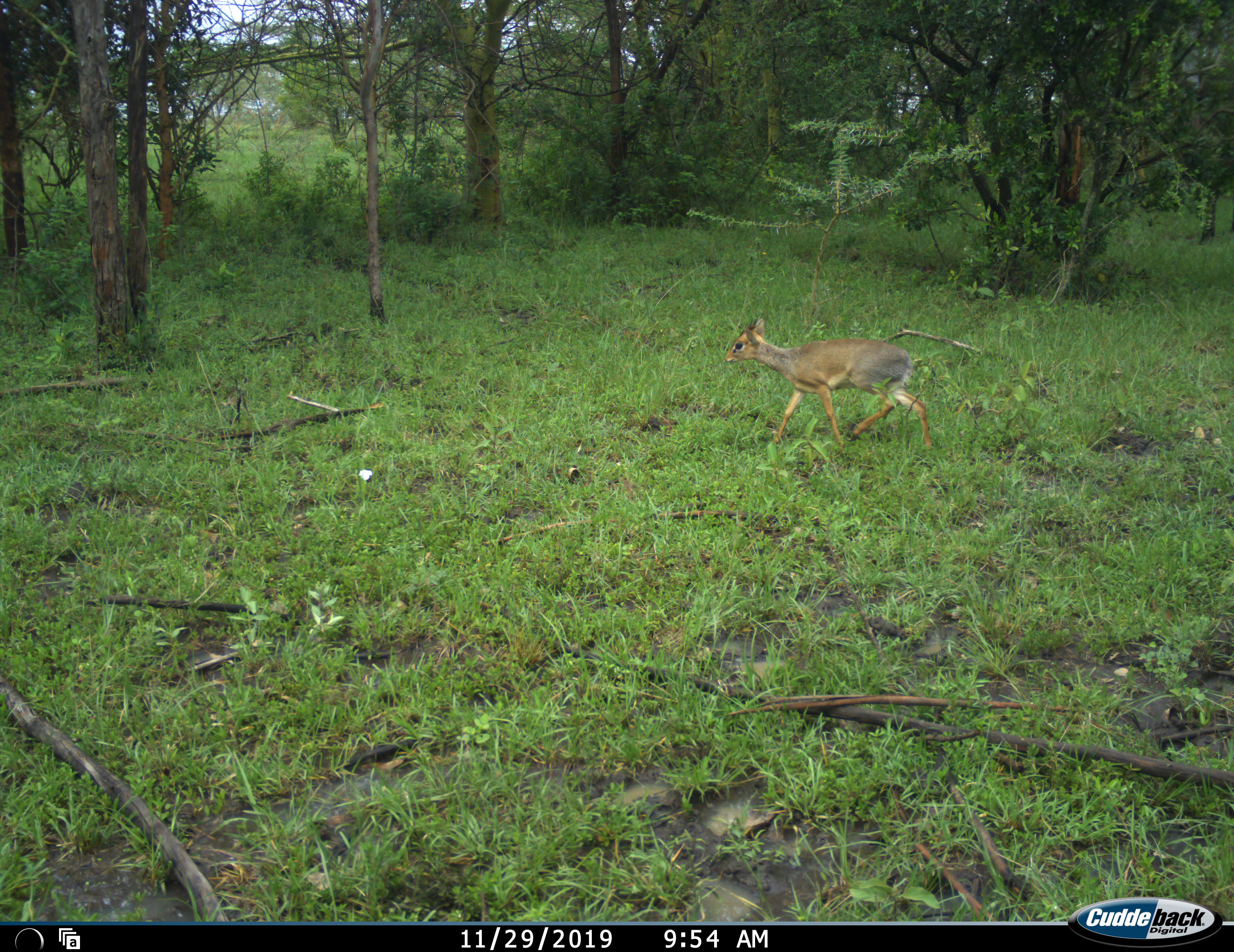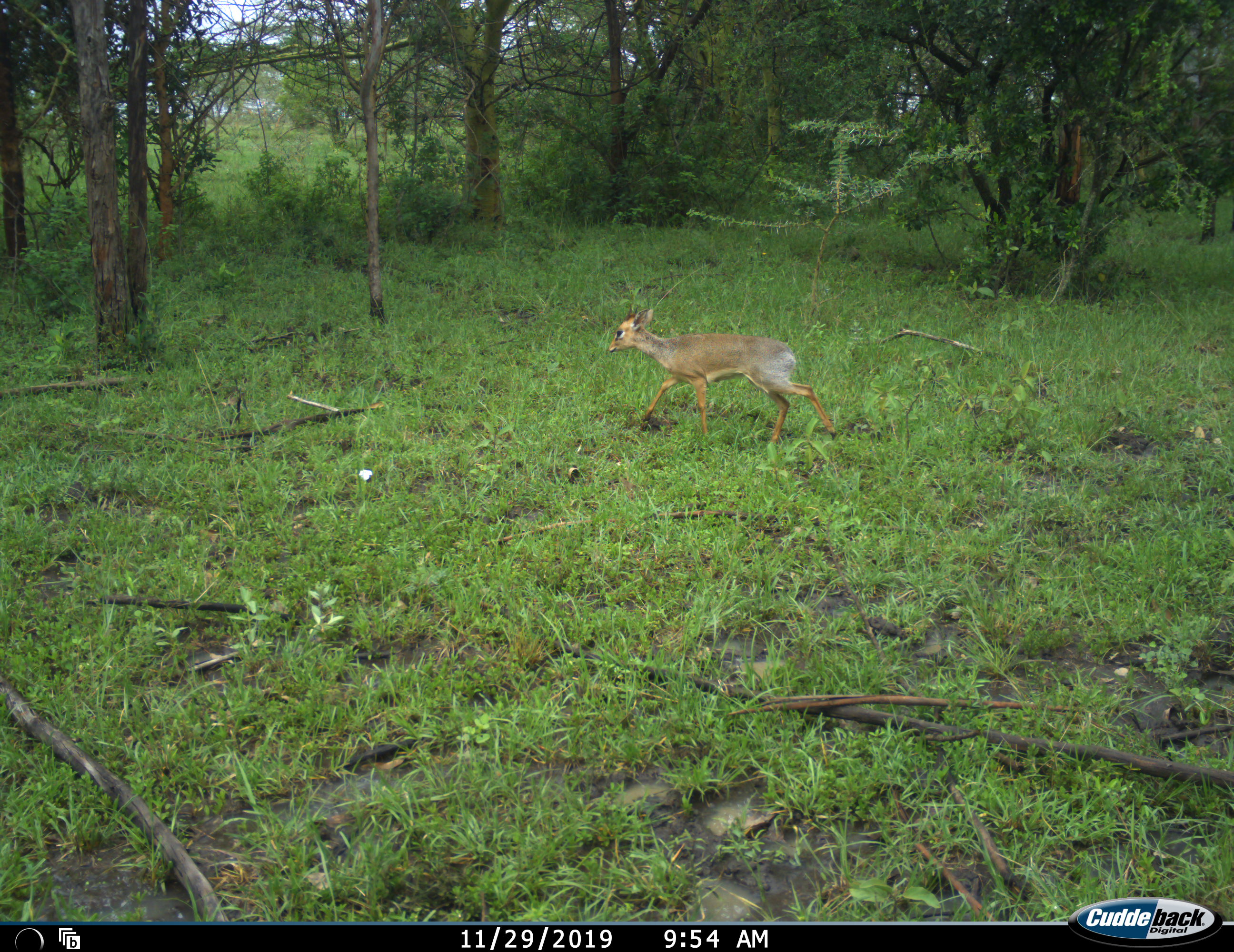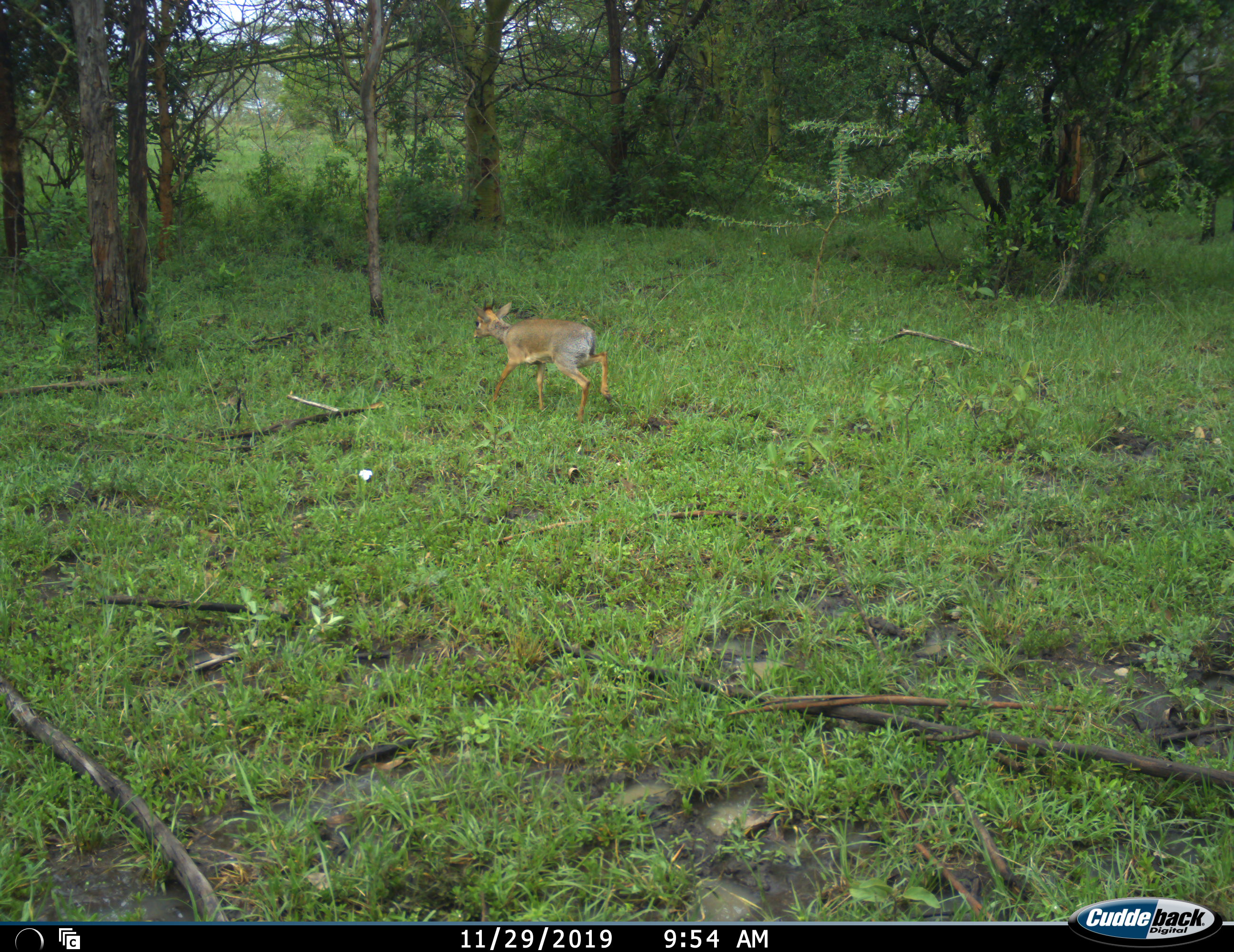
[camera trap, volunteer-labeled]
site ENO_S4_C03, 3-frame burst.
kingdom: Animalia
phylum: Chordata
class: Mammalia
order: Artiodactyla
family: Bovidae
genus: Madoqua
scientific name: Madoqua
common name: dik-dik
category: dikdik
Dikdik (dik-dik) (Madoqua), count 1. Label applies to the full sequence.